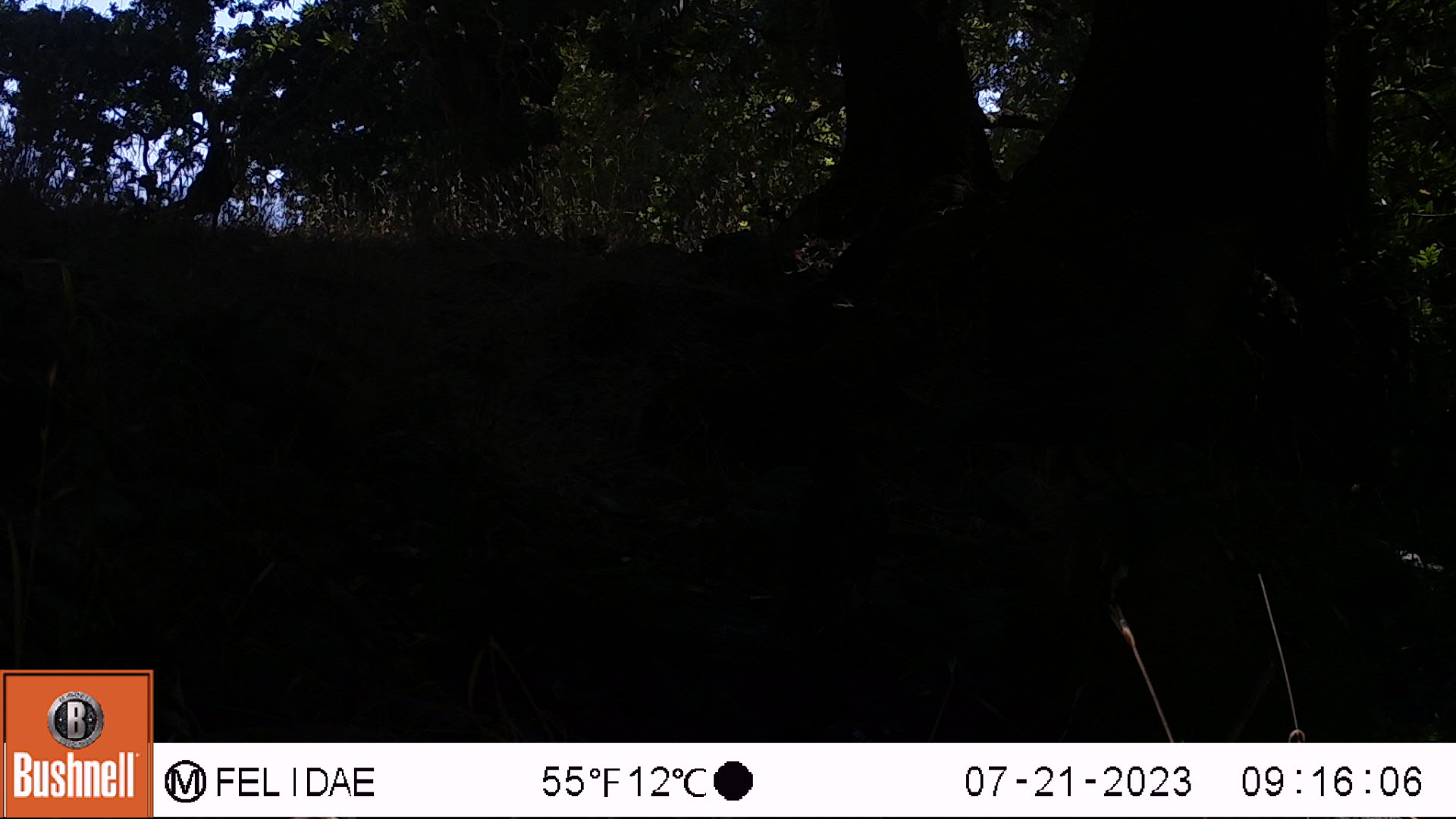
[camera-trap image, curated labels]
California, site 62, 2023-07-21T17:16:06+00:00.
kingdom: Animalia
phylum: Chordata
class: Aves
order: Passeriformes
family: Corvidae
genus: Corvus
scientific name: Corvus brachyrhynchos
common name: american crow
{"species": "american crow (Corvus brachyrhynchos)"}